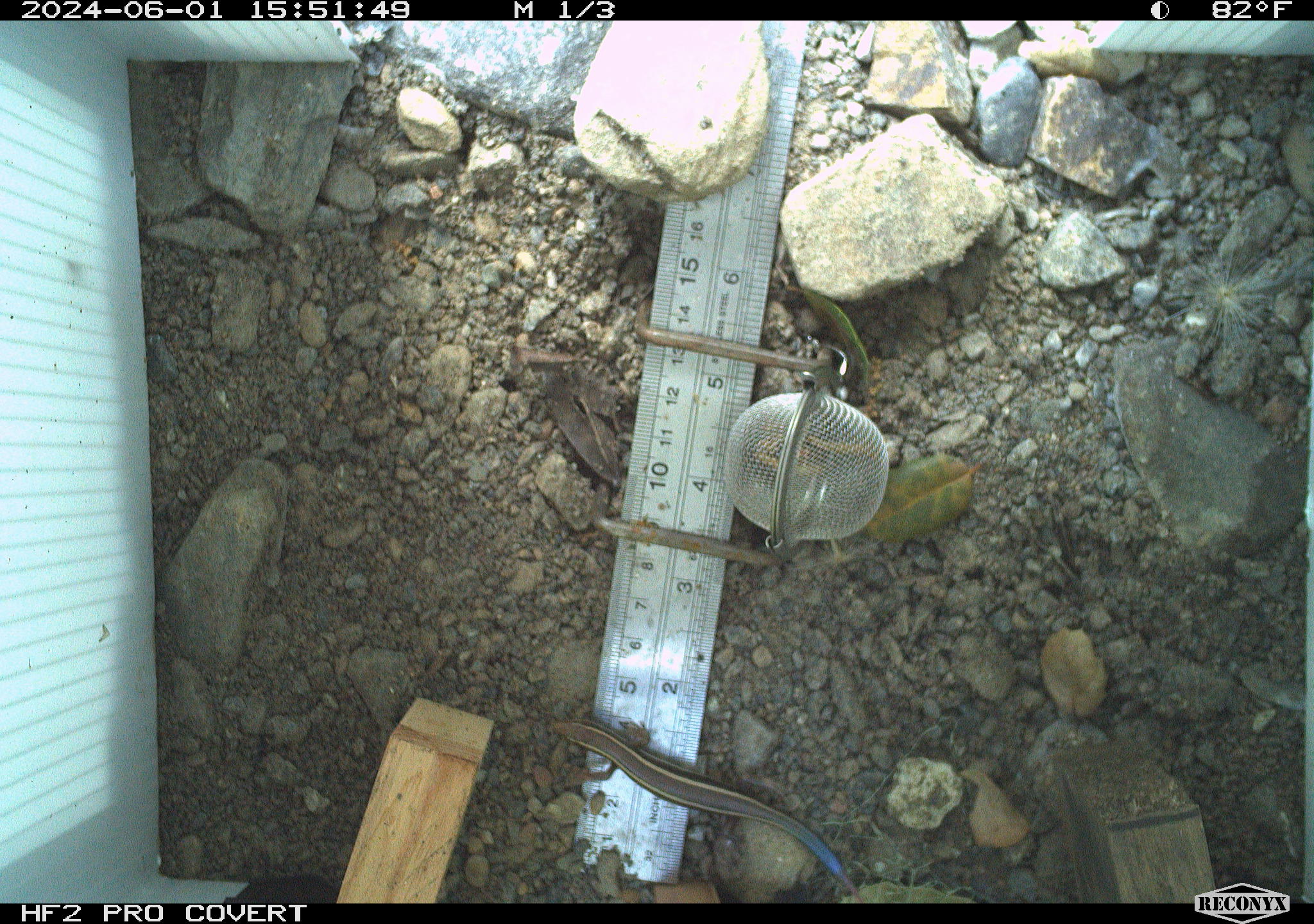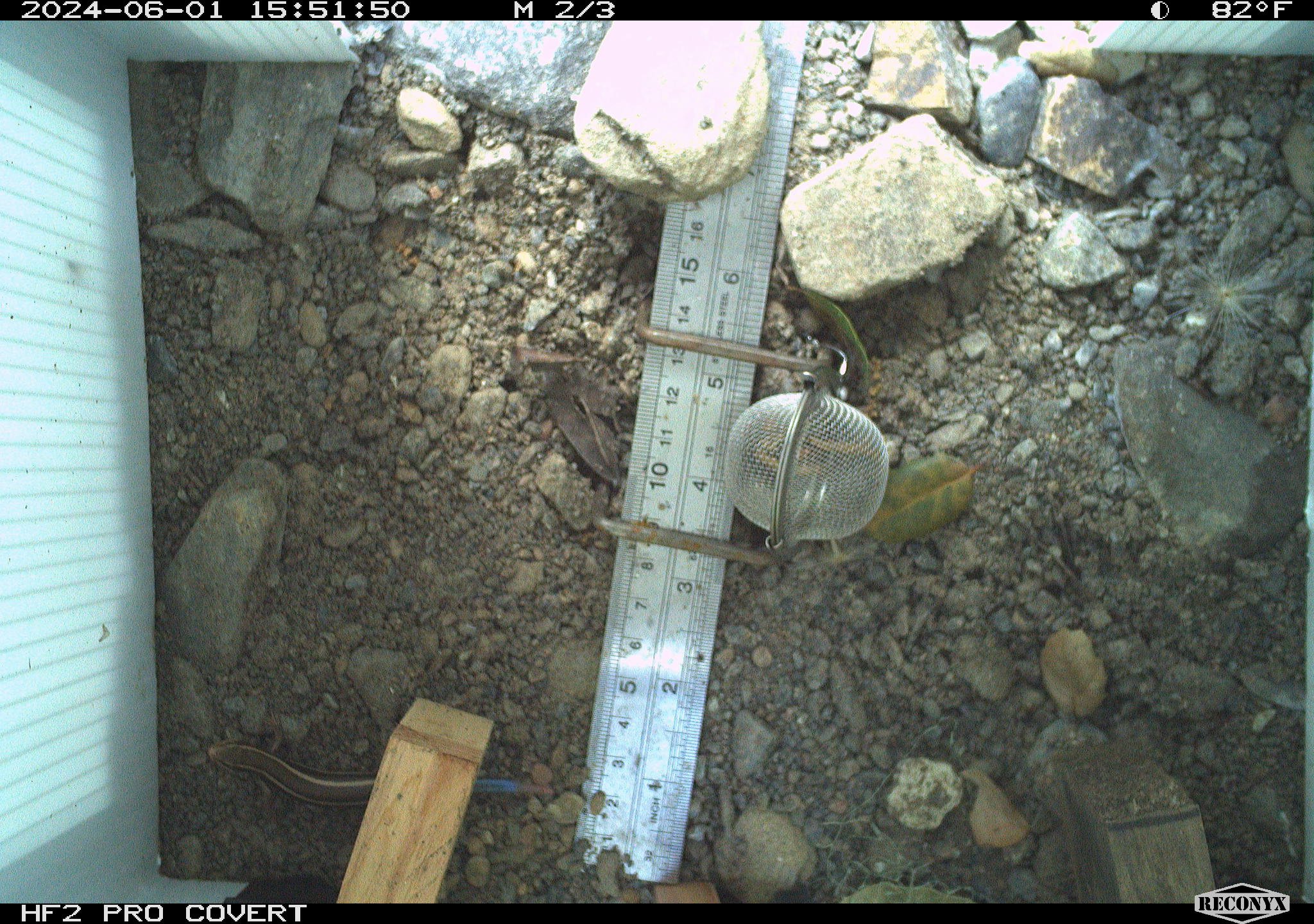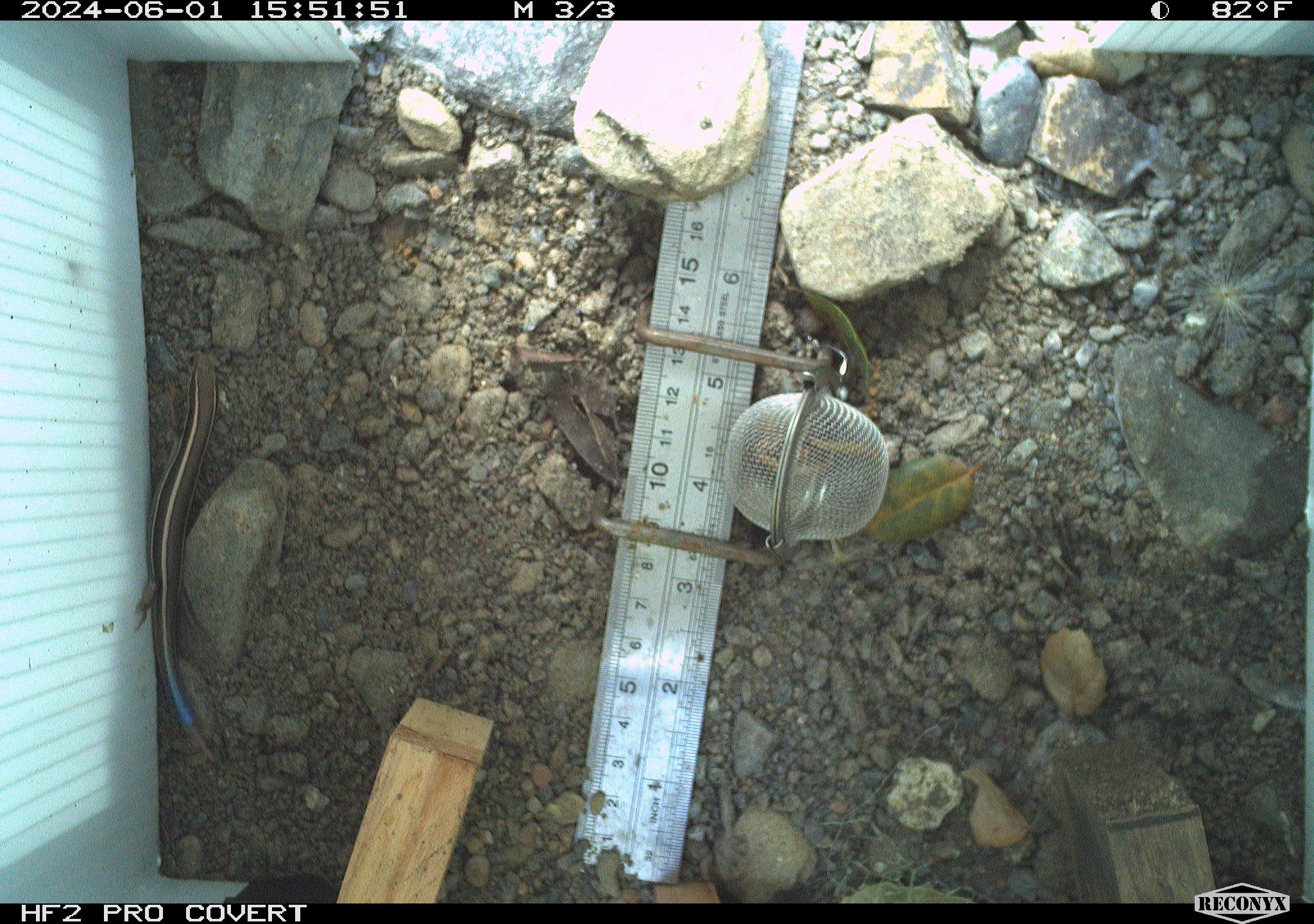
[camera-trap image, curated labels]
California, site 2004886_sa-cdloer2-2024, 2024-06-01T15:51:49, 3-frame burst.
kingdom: Animalia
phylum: Chordata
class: Reptilia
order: Squamata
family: Scincidae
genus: Plestiodon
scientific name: Plestiodon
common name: blue-tailed skinks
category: plestiodon species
Plestiodon species (blue-tailed skinks) (Plestiodon).